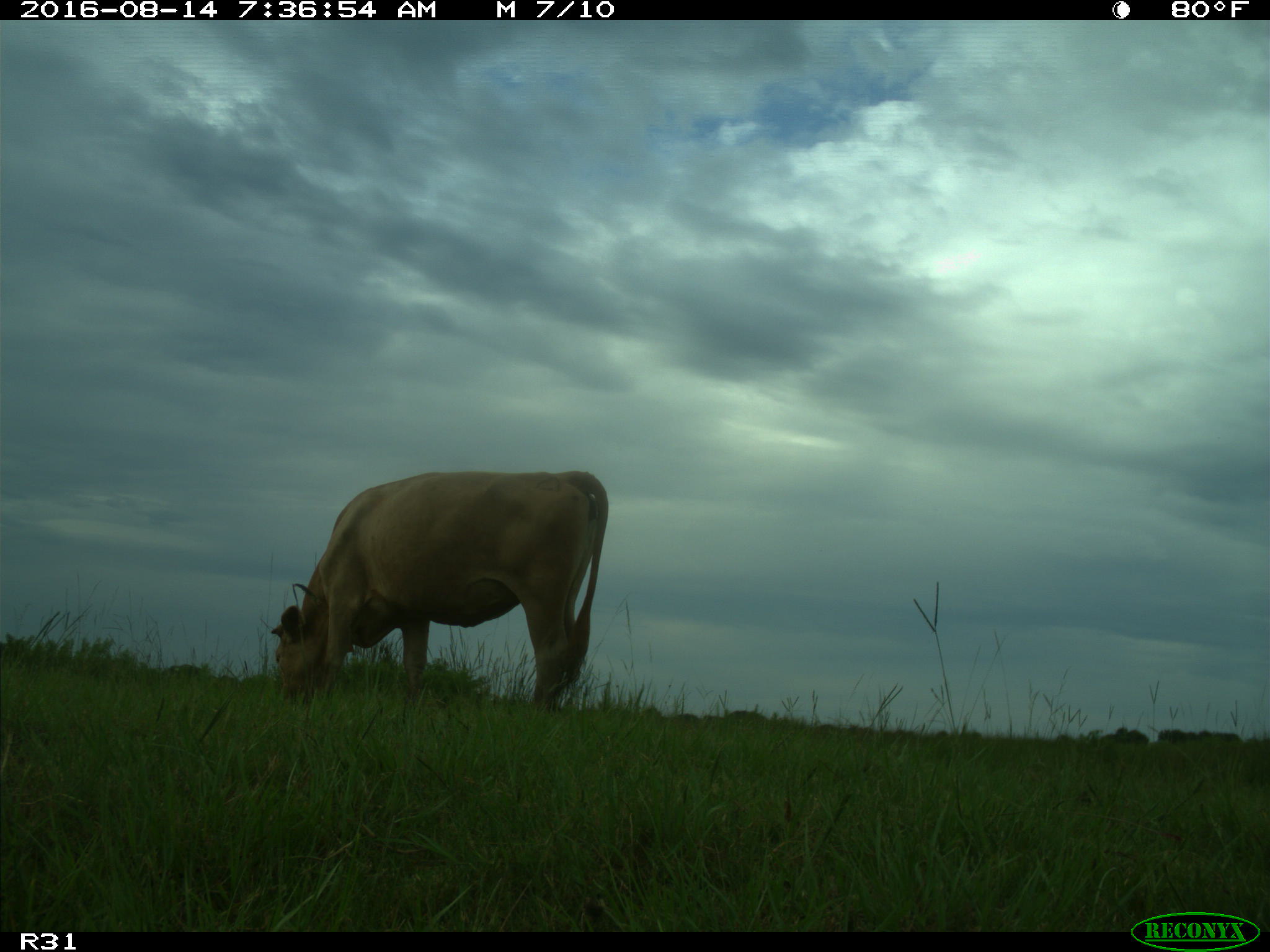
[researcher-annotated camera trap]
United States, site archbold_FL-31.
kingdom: Animalia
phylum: Chordata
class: Mammalia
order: Artiodactyla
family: Bovidae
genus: Bos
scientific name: Bos taurus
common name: domestic cow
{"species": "Bos taurus (domestic cow)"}